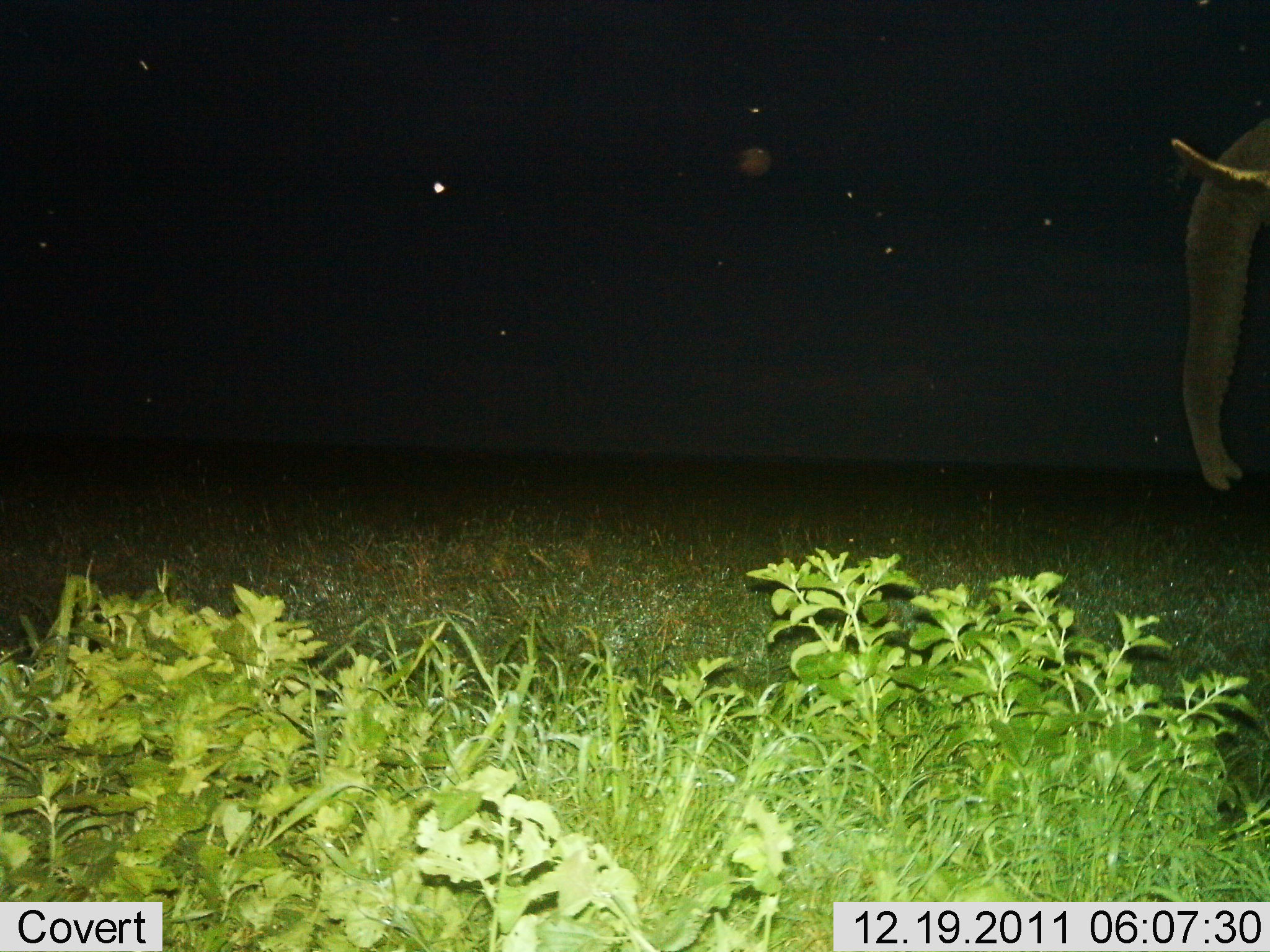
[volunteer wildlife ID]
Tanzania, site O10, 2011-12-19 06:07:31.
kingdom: Animalia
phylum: Chordata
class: Mammalia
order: Proboscidea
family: Elephantidae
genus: Loxodonta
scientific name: Loxodonta africana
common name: african bush elephant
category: elephant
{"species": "elephant (african bush elephant) (Loxodonta africana)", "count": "1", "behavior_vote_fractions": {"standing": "85%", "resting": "0%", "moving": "23%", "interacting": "0%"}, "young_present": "0%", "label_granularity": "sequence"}